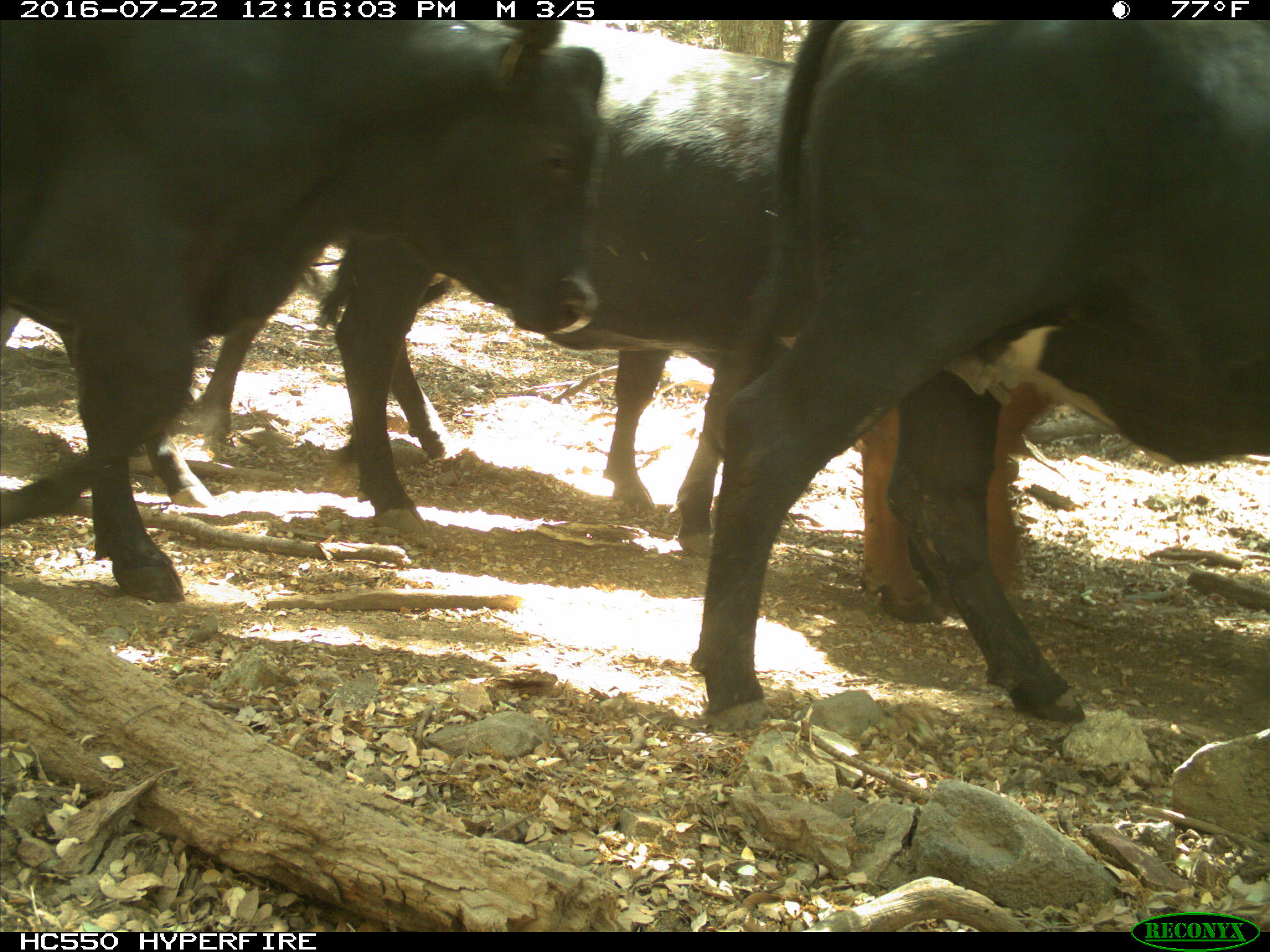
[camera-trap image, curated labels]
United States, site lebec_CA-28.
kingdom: Animalia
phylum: Chordata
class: Mammalia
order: Artiodactyla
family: Bovidae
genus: Bos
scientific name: Bos taurus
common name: domestic cow